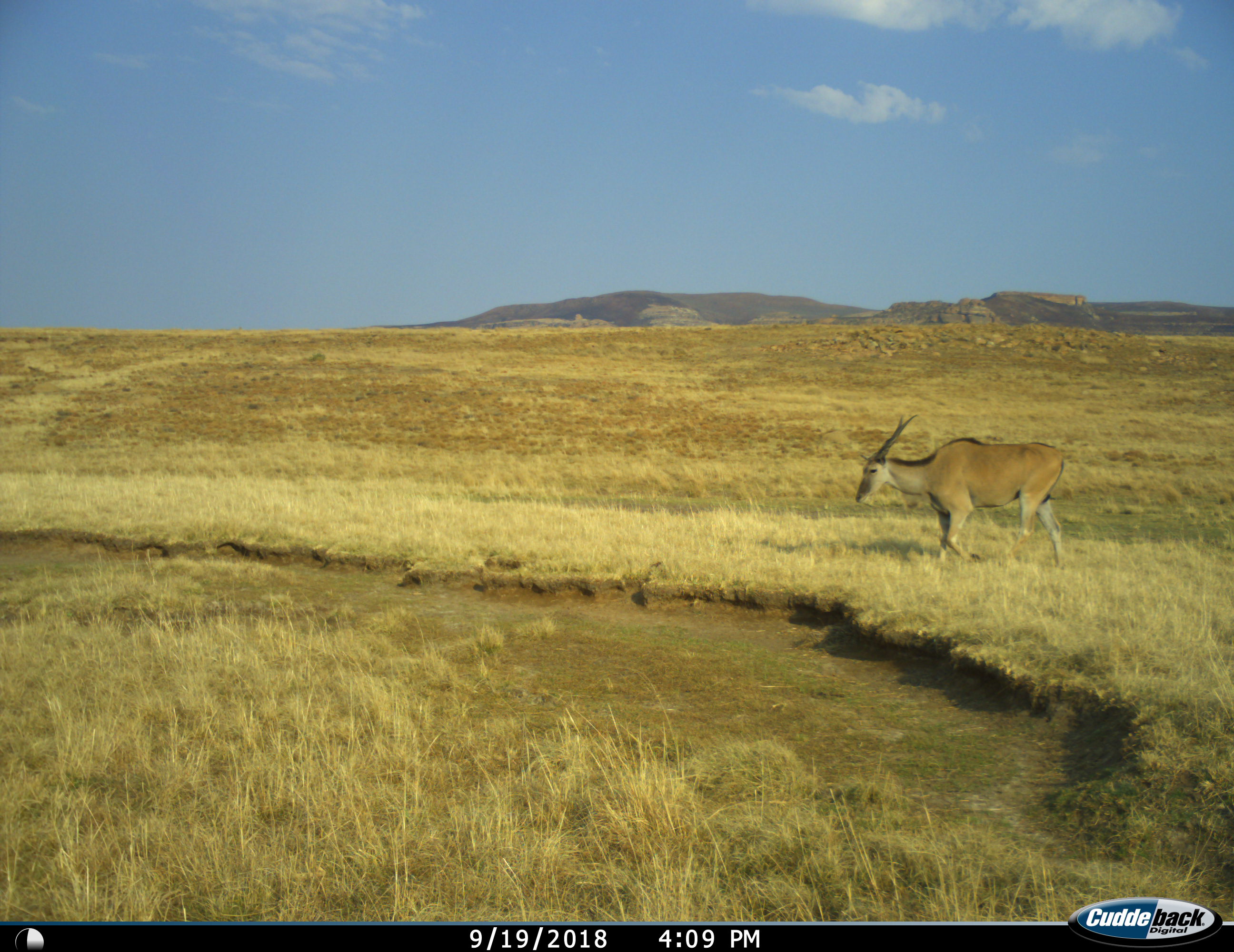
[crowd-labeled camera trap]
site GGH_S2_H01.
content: unidentified animal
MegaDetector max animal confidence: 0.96